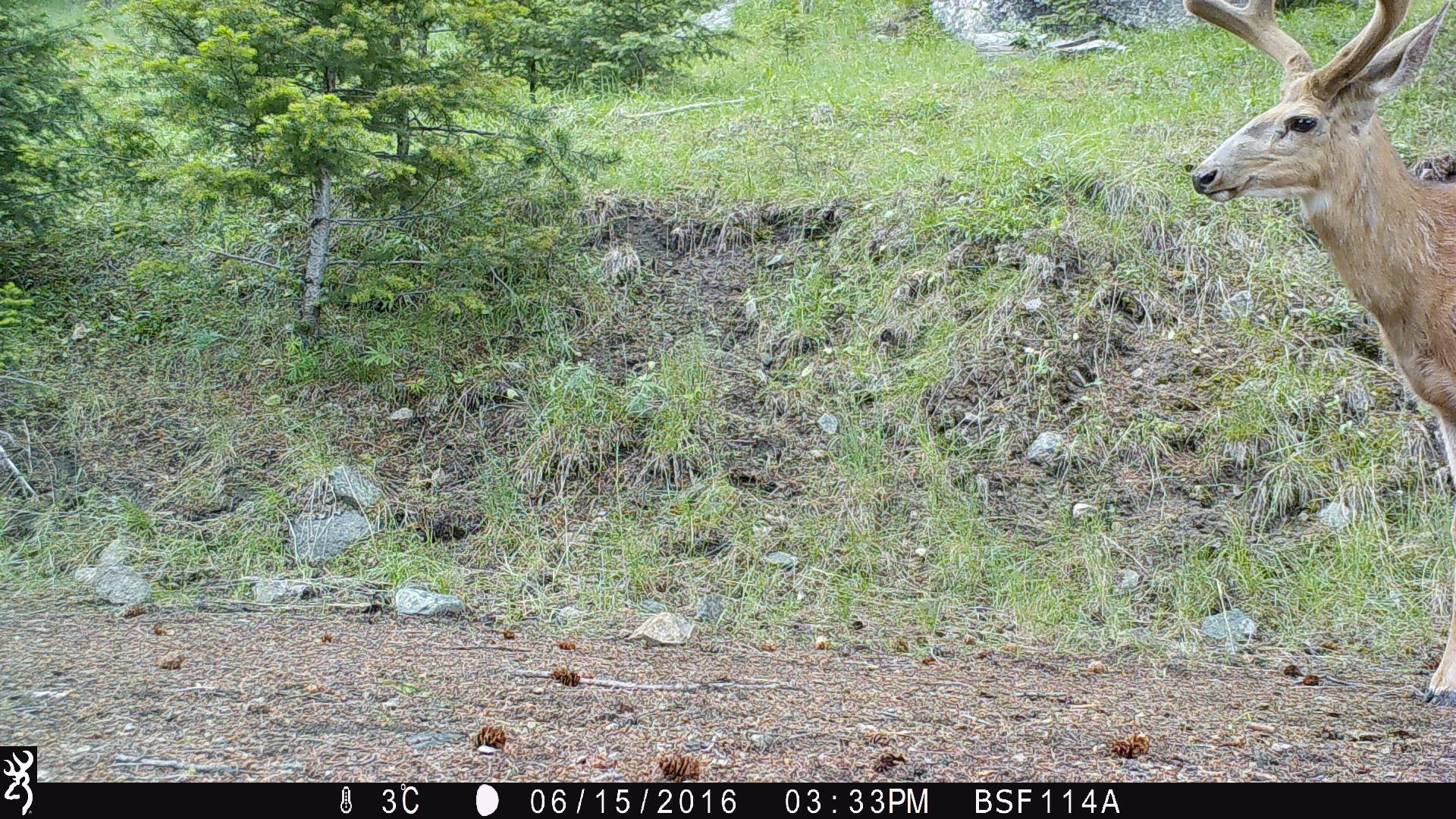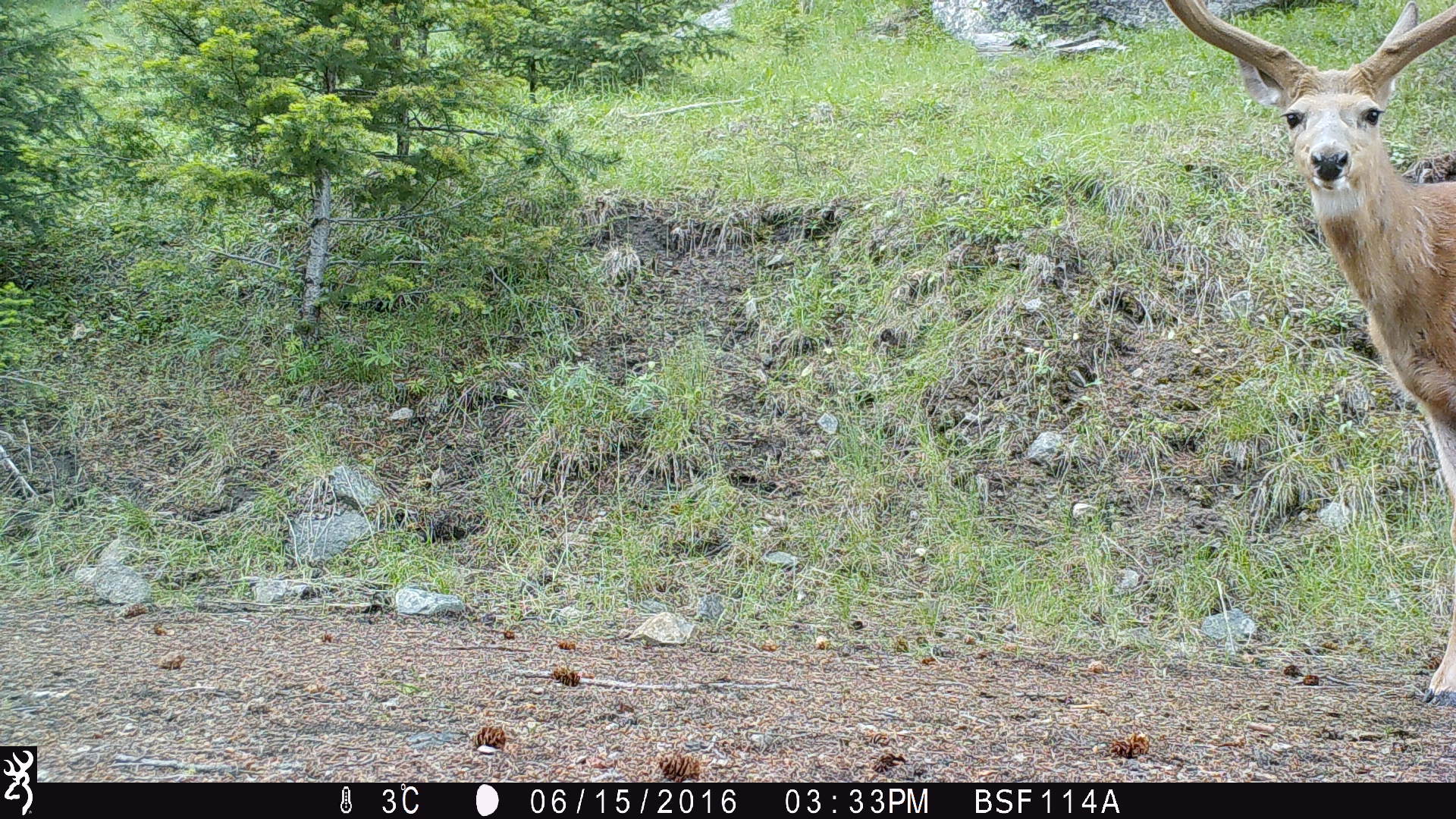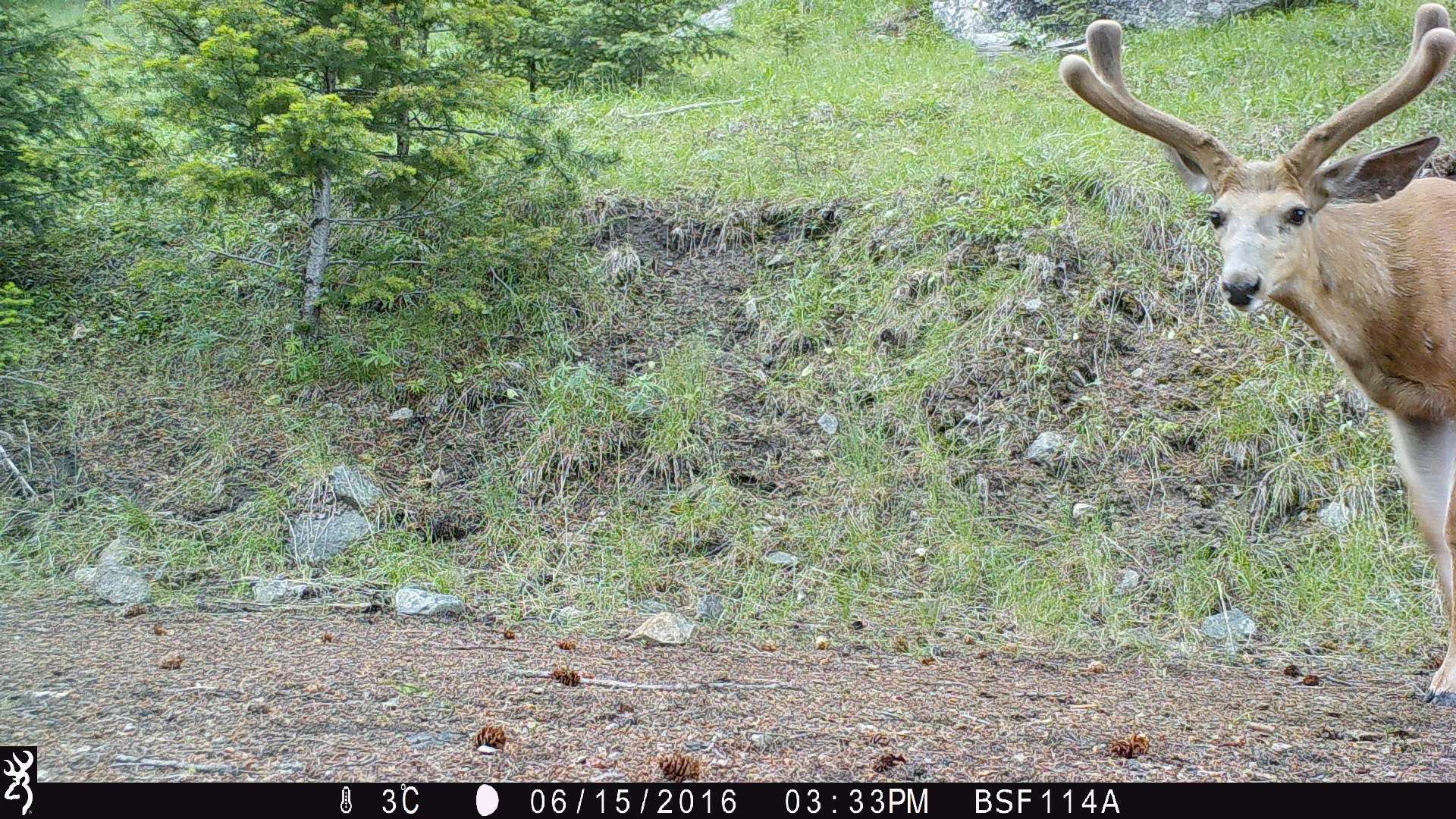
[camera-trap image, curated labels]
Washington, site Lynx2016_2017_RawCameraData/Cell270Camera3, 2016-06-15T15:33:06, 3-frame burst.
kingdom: Animalia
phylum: Chordata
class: Mammalia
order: Artiodactyla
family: Cervidae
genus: Odocoileus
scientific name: Odocoileus hemionus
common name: mule deer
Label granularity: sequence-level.